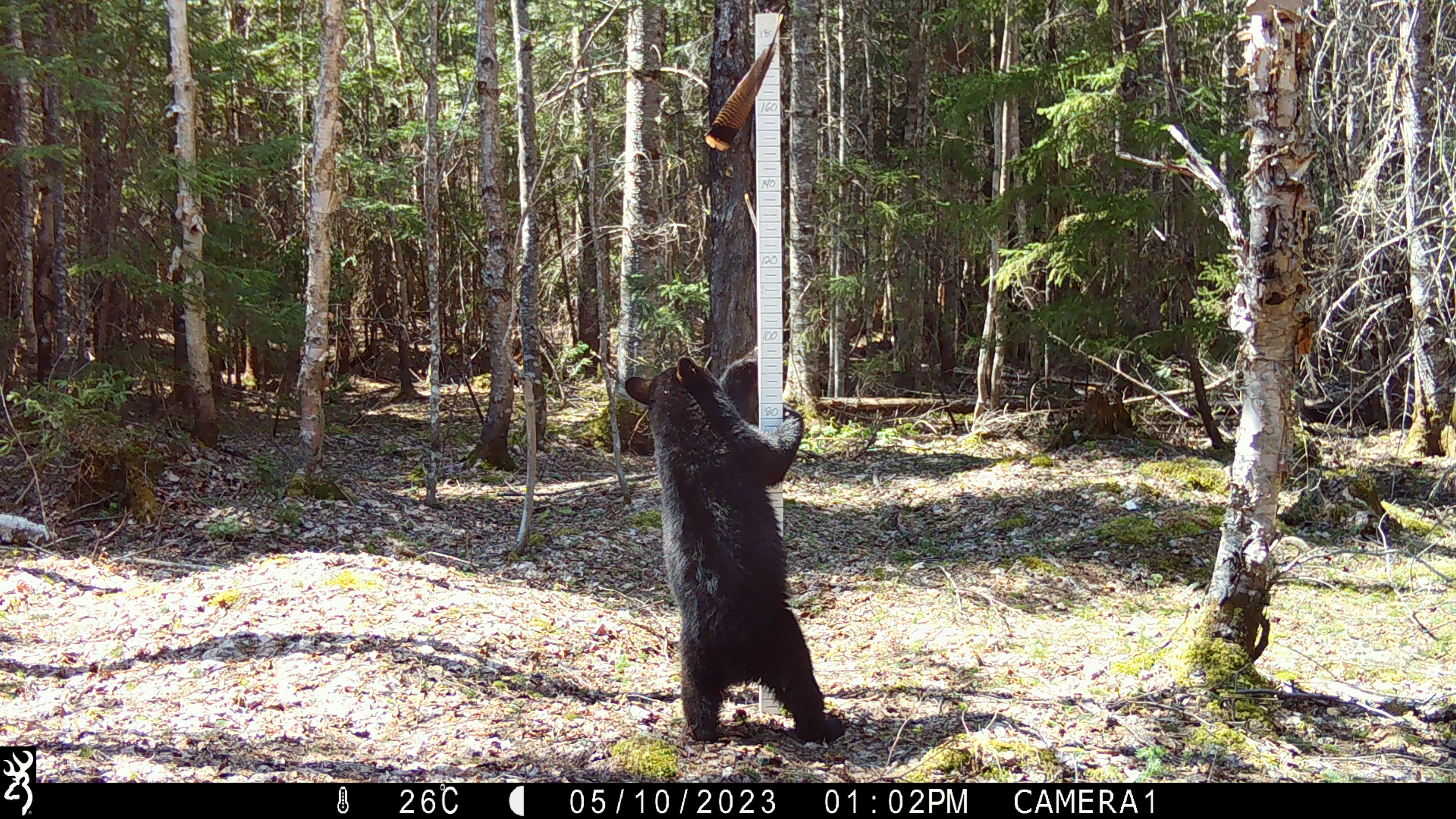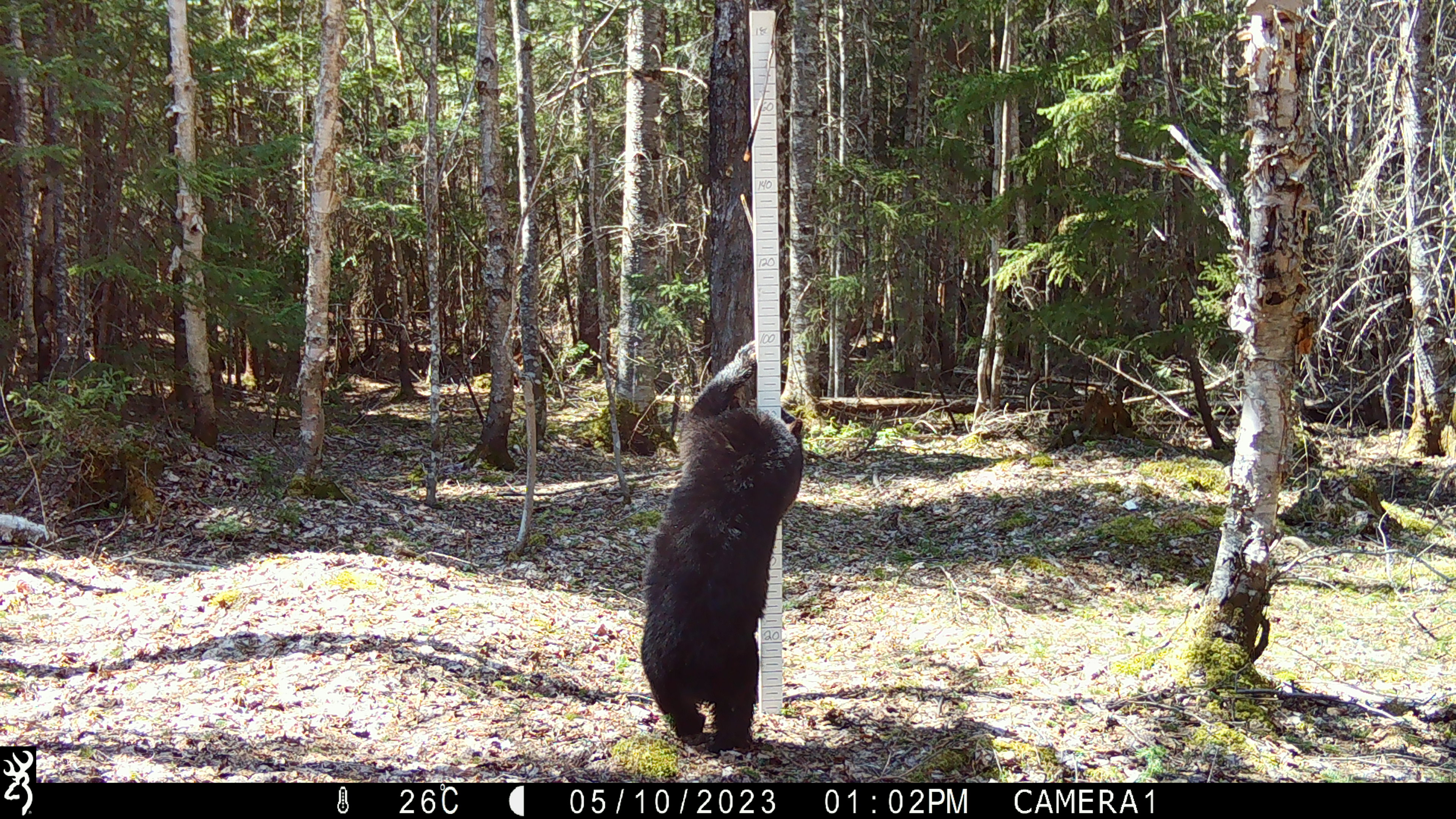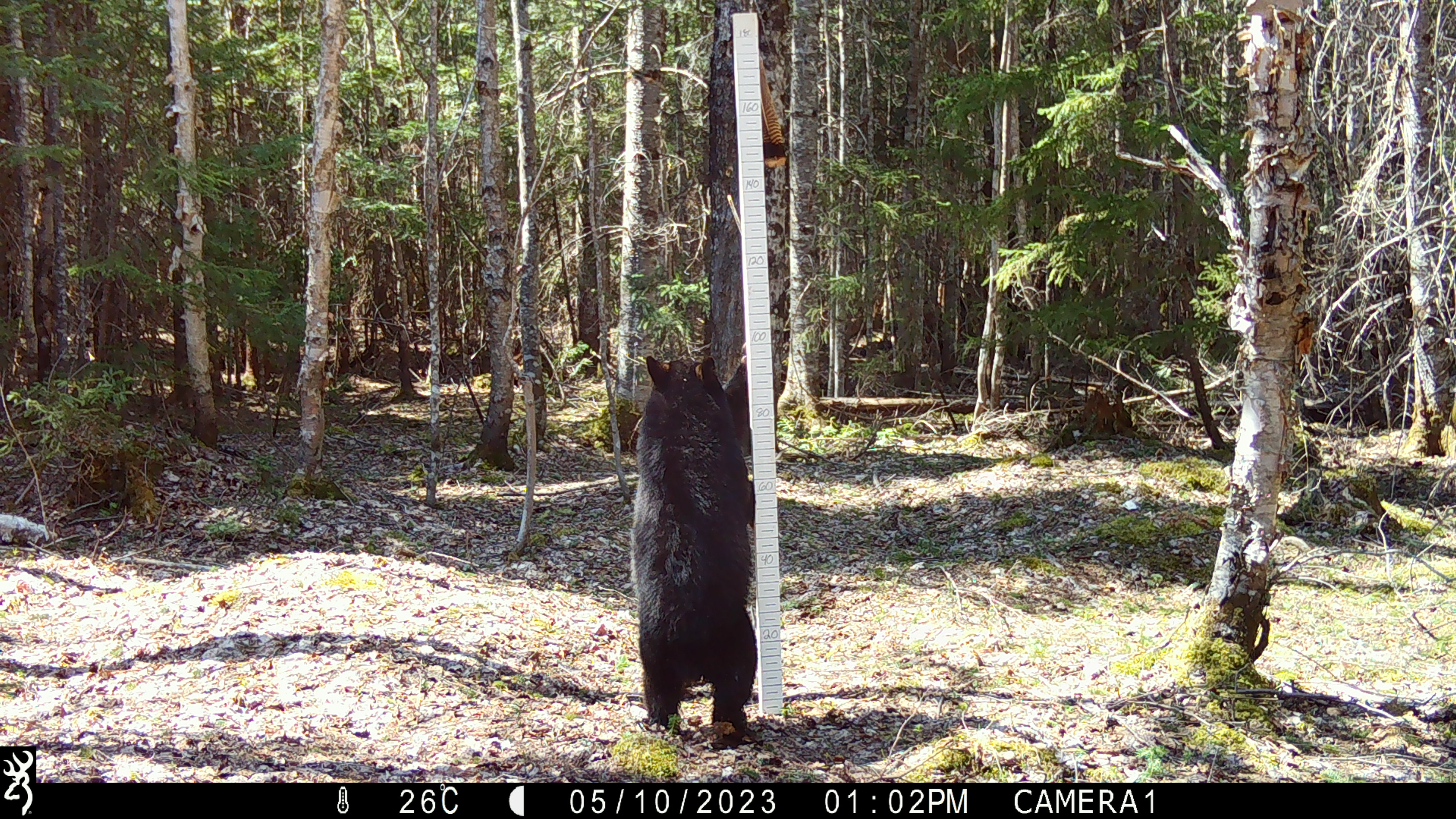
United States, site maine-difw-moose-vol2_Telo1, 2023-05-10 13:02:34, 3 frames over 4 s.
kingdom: Animalia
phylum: Chordata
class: Mammalia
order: Carnivora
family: Ursidae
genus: Ursus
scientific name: Ursus americanus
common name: black bear